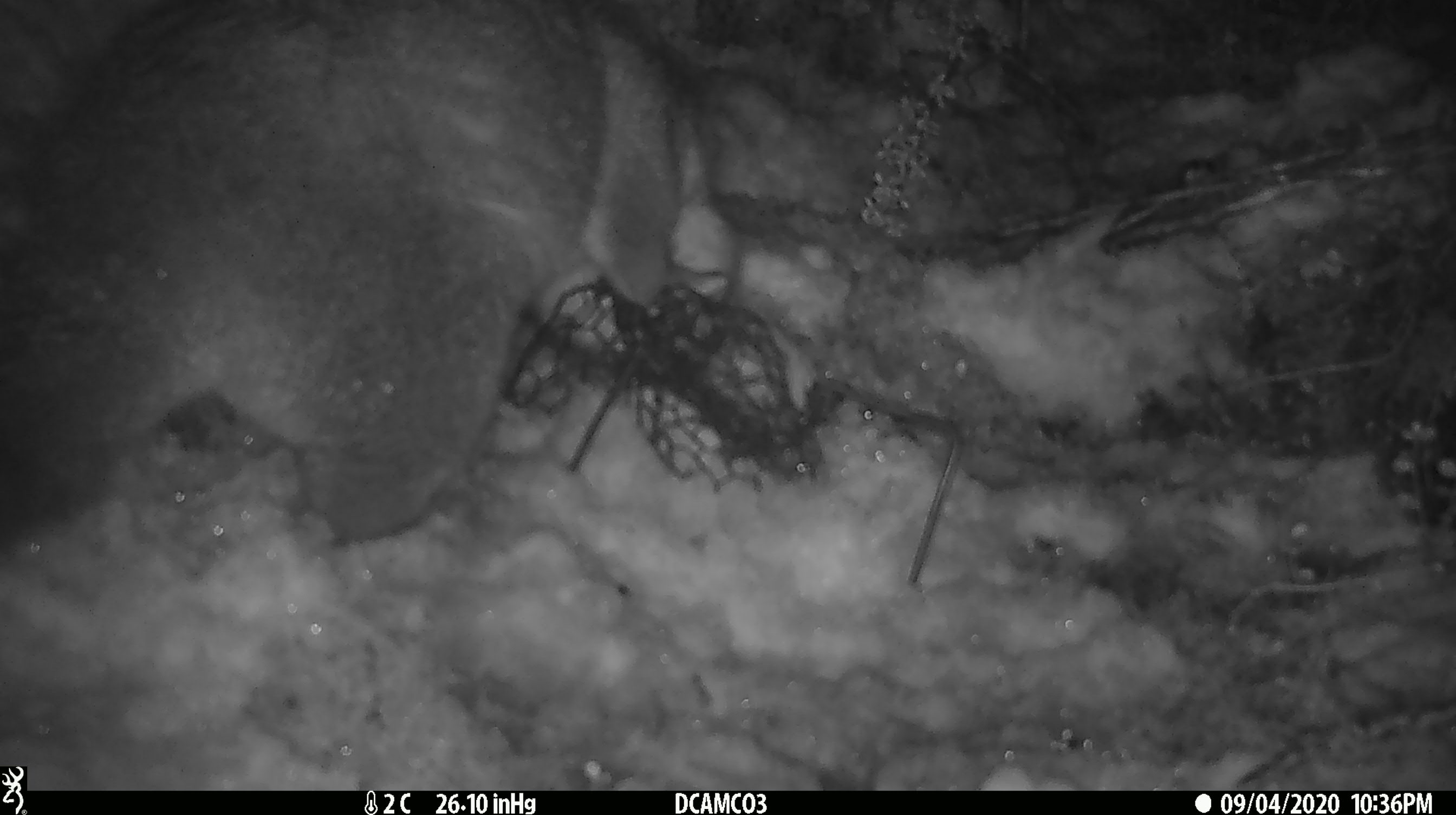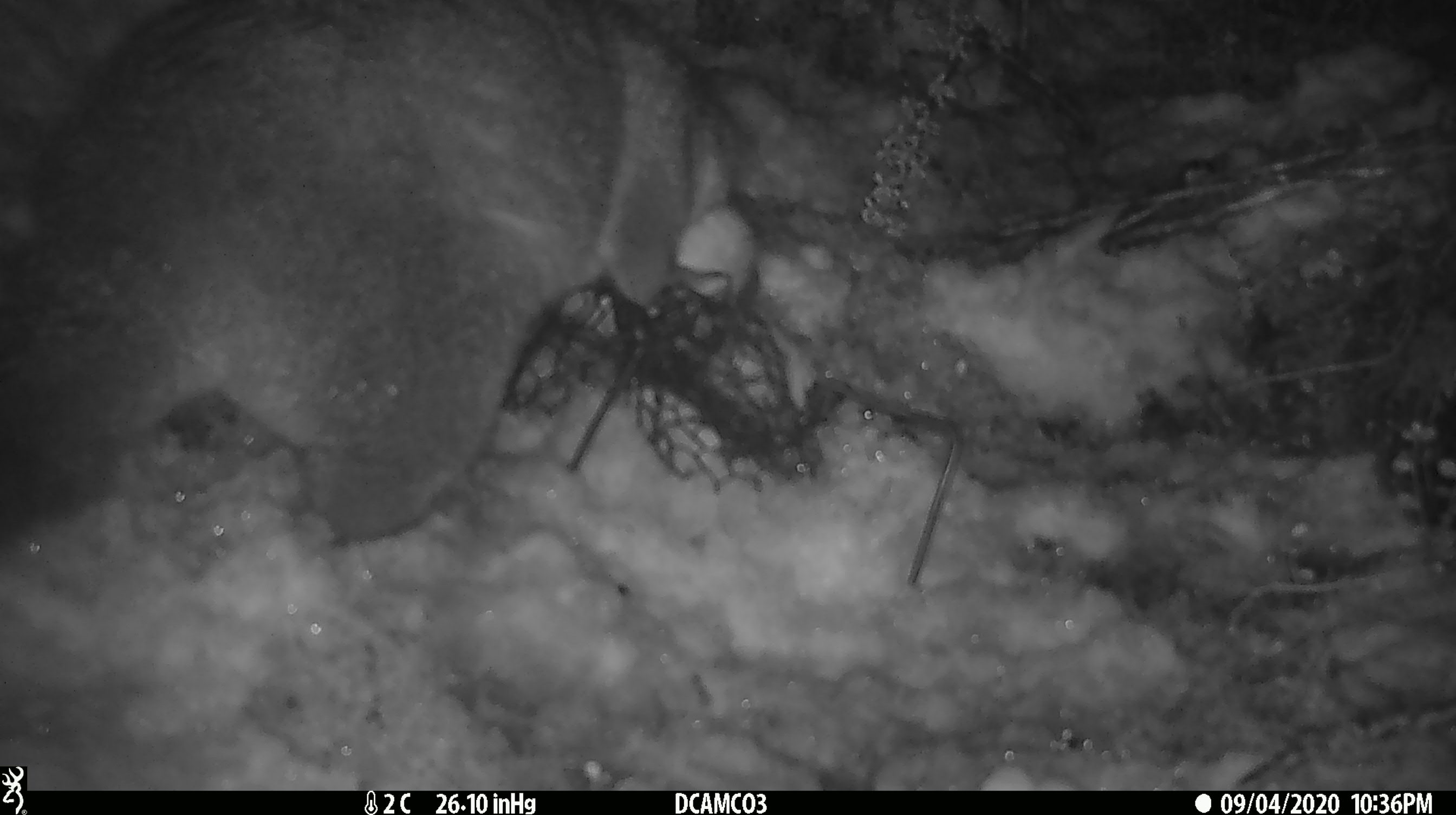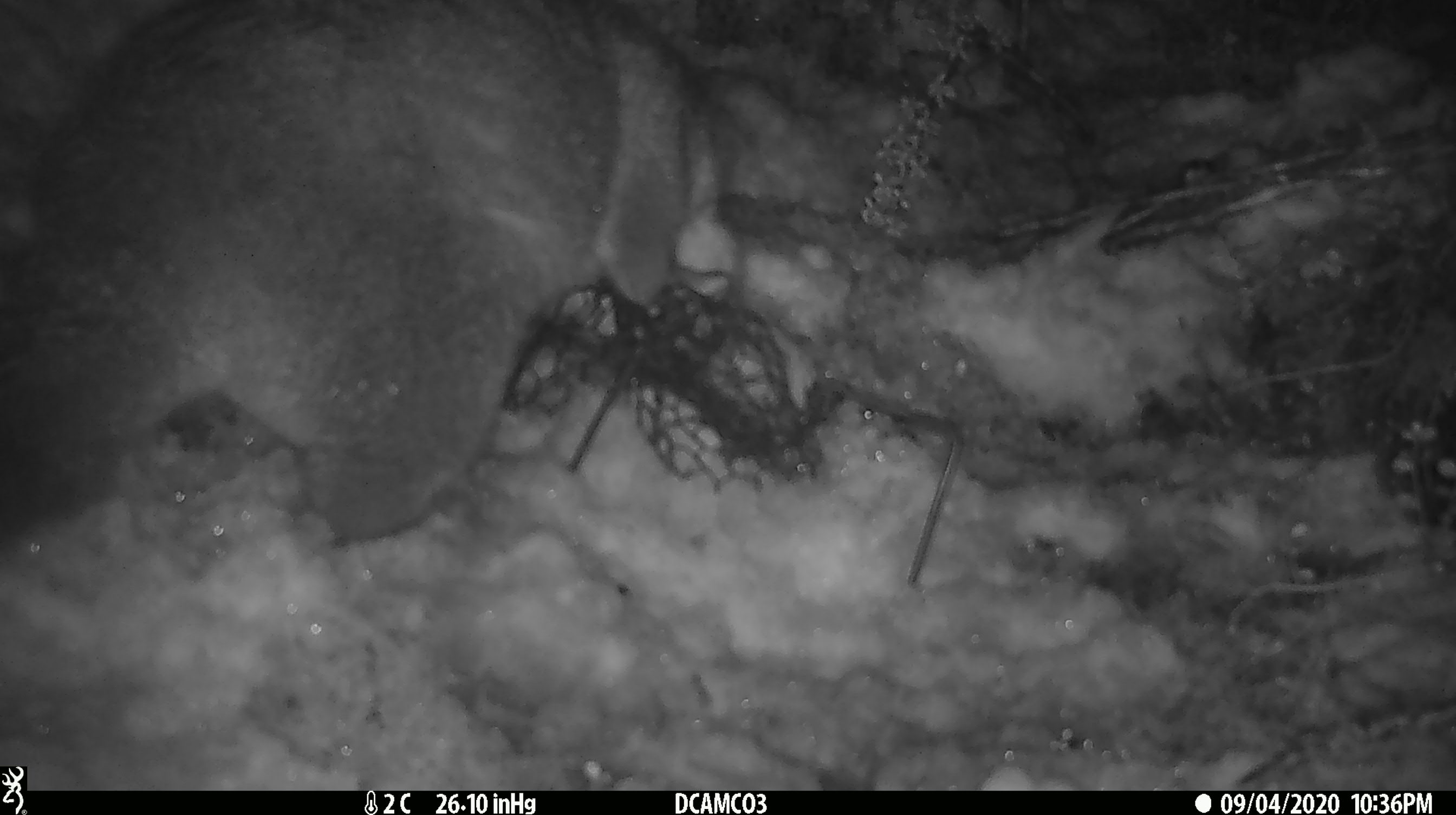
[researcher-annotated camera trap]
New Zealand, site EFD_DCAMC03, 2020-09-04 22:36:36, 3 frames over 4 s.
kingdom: Animalia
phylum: Chordata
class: Mammalia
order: Diprotodontia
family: Phalangeridae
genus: Trichosurus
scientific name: Trichosurus vulpecula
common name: common brushtail possum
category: possum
Possum (common brushtail possum) (Trichosurus vulpecula).